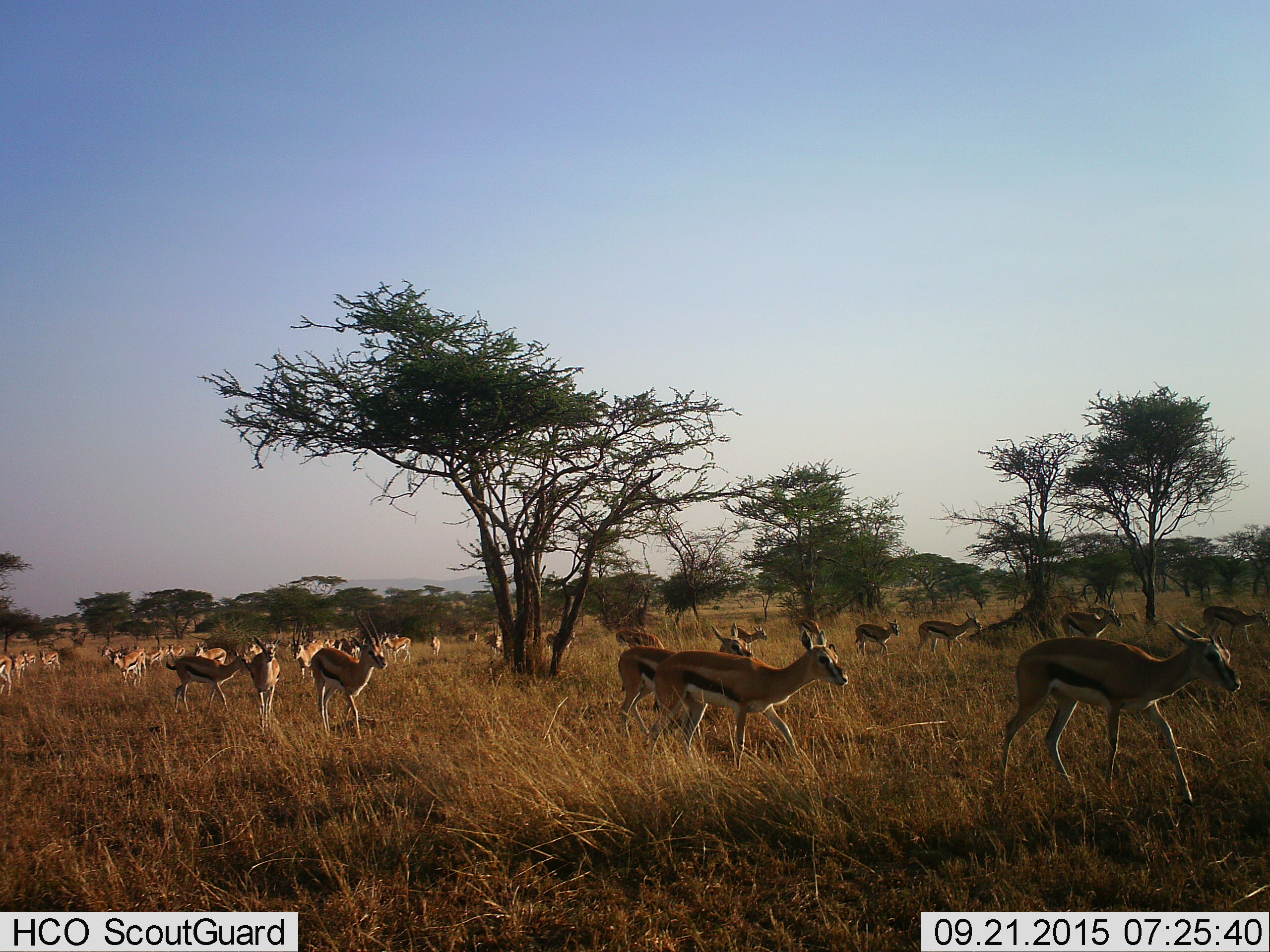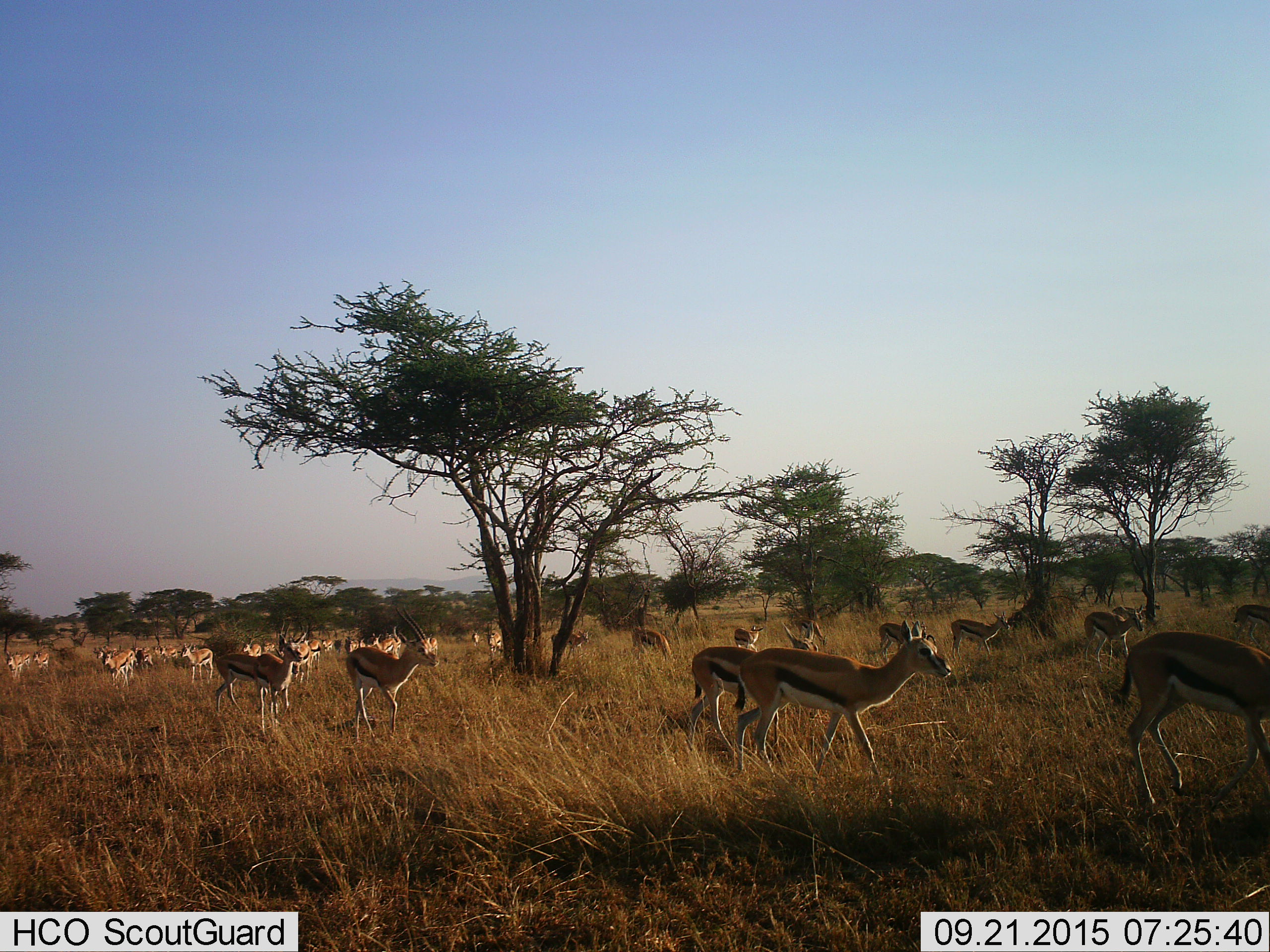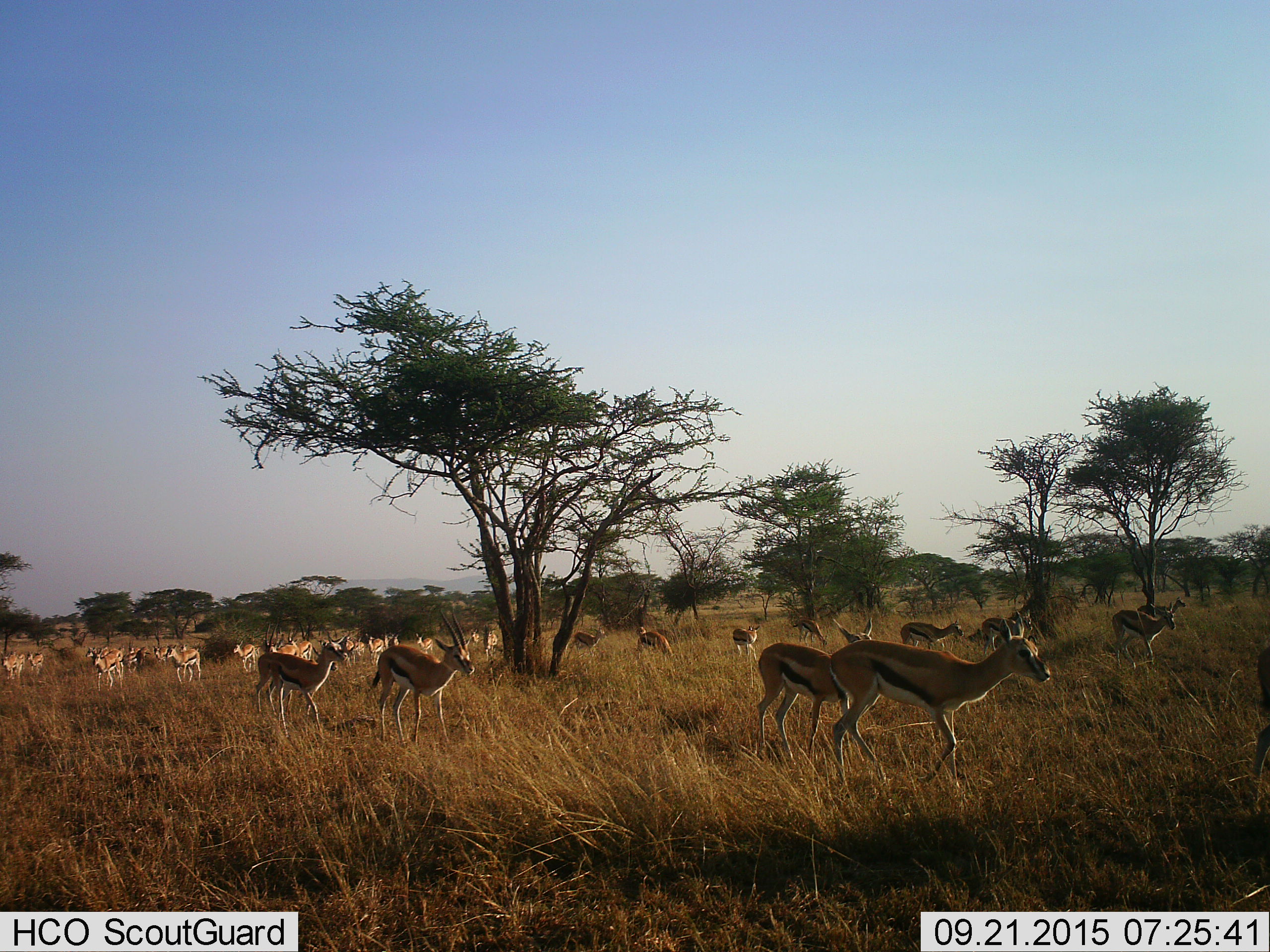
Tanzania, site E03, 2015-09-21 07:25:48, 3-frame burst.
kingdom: Animalia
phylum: Chordata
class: Mammalia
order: Artiodactyla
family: Bovidae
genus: Eudorcas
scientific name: Eudorcas thomsonii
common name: thomson's gazelle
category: gazellethomsons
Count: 11-50.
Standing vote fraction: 22%.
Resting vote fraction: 6%.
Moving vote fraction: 100%.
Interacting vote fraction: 11%.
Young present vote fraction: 39%.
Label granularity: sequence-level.